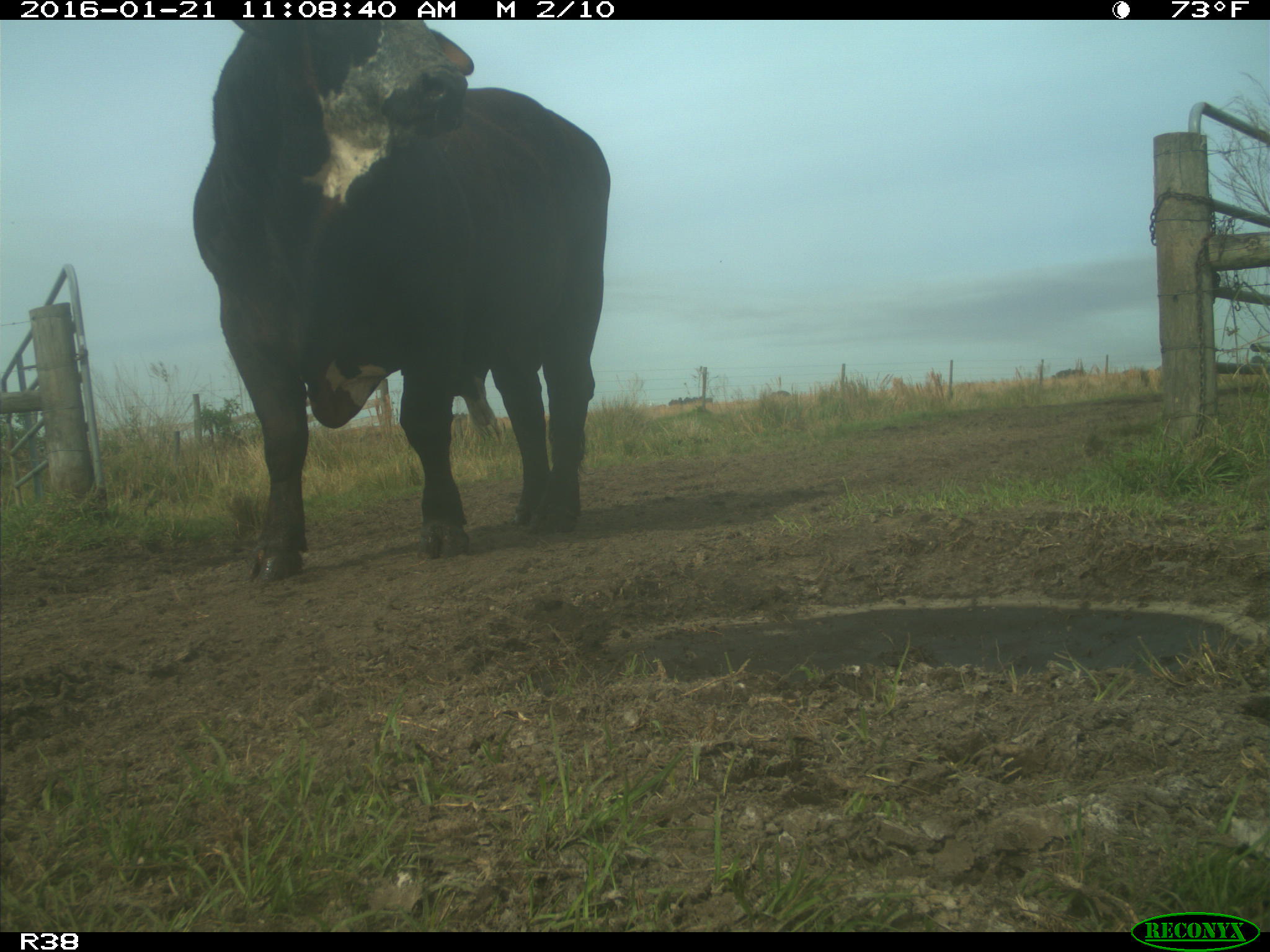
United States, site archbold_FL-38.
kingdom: Animalia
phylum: Chordata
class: Mammalia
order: Artiodactyla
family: Bovidae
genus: Bos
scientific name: Bos taurus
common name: domestic cow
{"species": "Bos taurus (domestic cow)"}